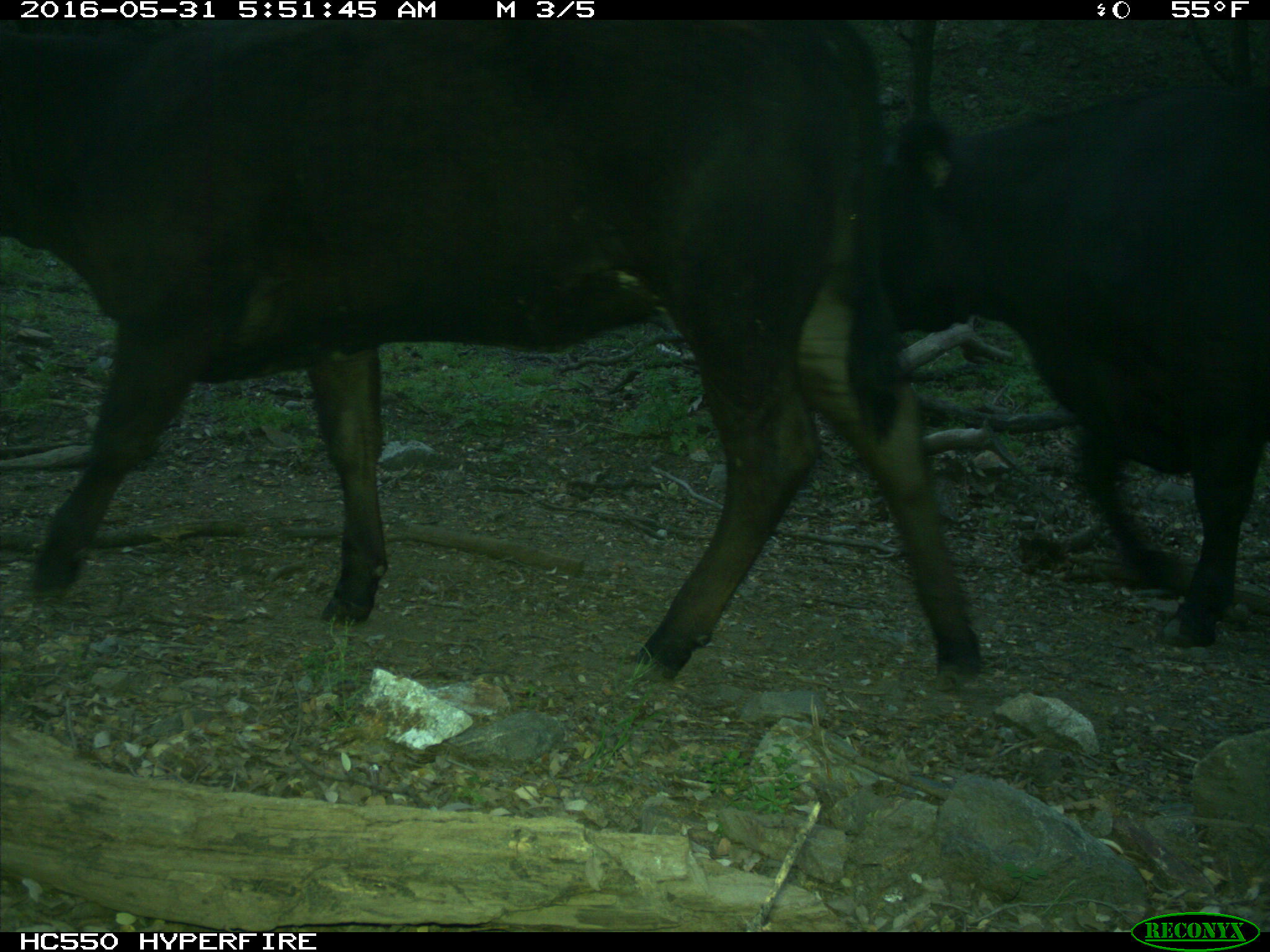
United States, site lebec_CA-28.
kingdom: Animalia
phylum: Chordata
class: Mammalia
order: Artiodactyla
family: Bovidae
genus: Bos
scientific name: Bos taurus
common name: domestic cow